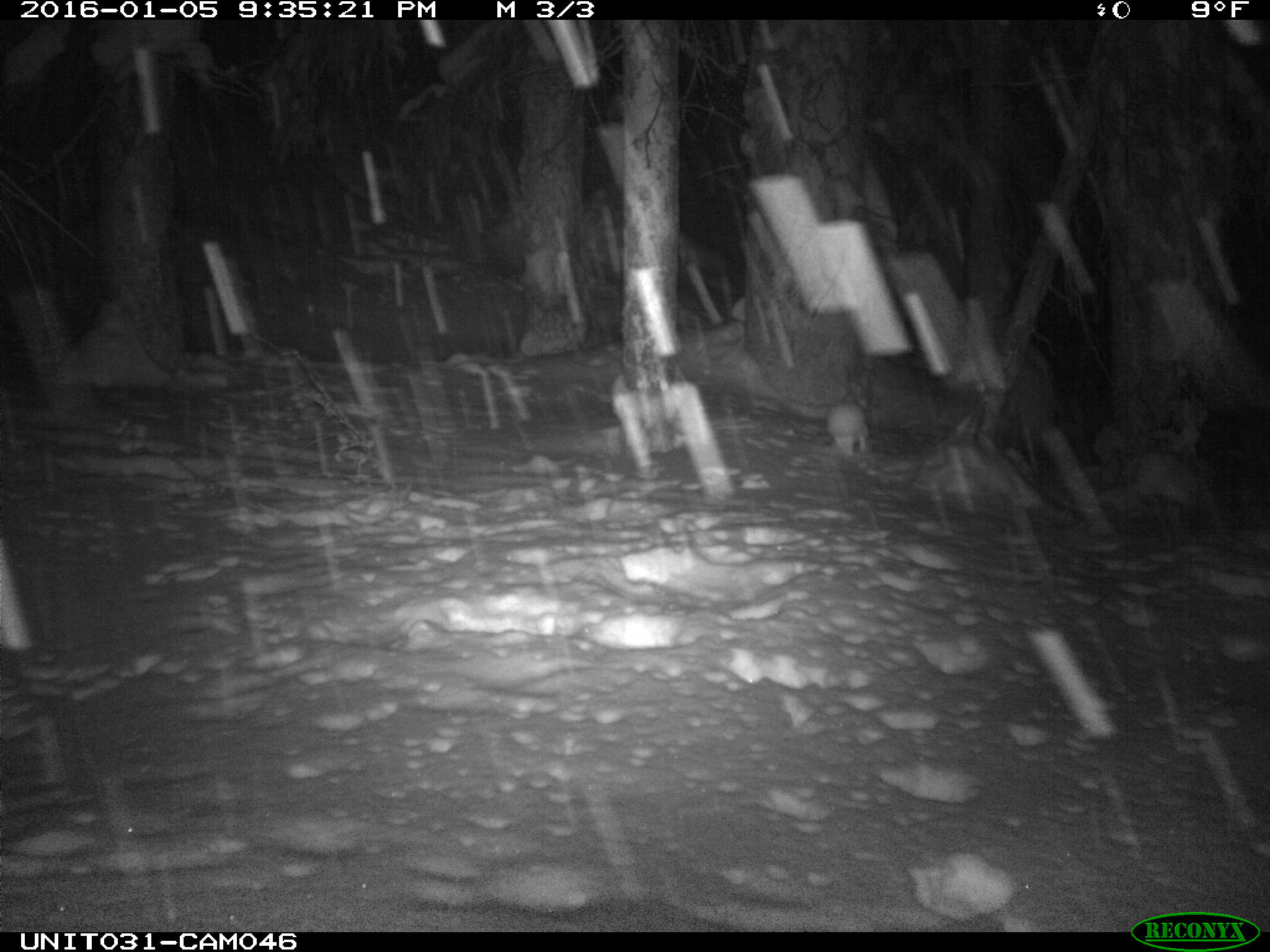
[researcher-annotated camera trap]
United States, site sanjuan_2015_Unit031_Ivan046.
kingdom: Animalia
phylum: Chordata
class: Mammalia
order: Lagomorpha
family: Leporidae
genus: Lepus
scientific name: Lepus americanus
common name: snowshoe hare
Lepus americanus (snowshoe hare).